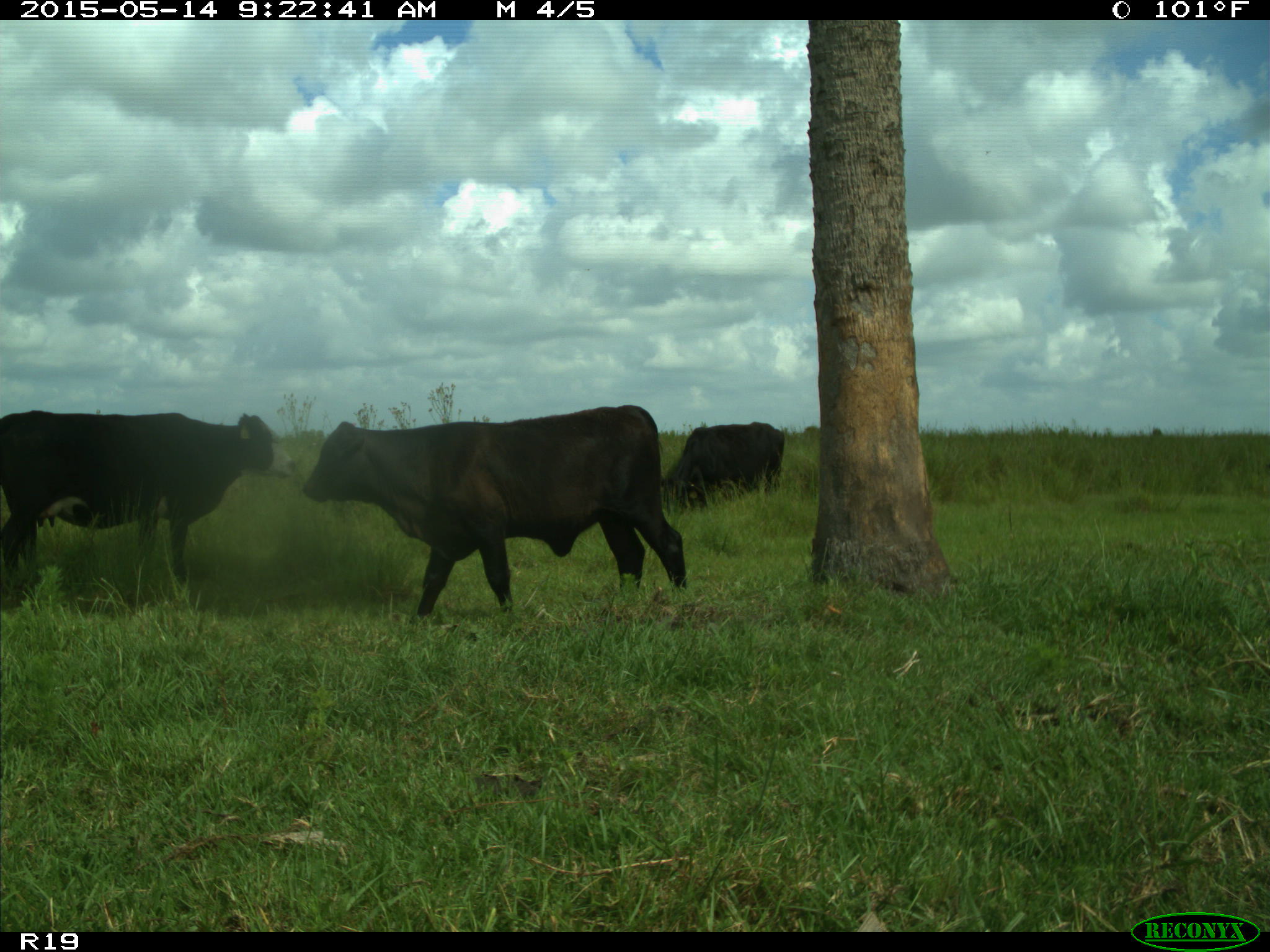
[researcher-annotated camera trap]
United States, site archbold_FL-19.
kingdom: Animalia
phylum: Chordata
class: Mammalia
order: Artiodactyla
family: Bovidae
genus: Bos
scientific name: Bos taurus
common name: domestic cow